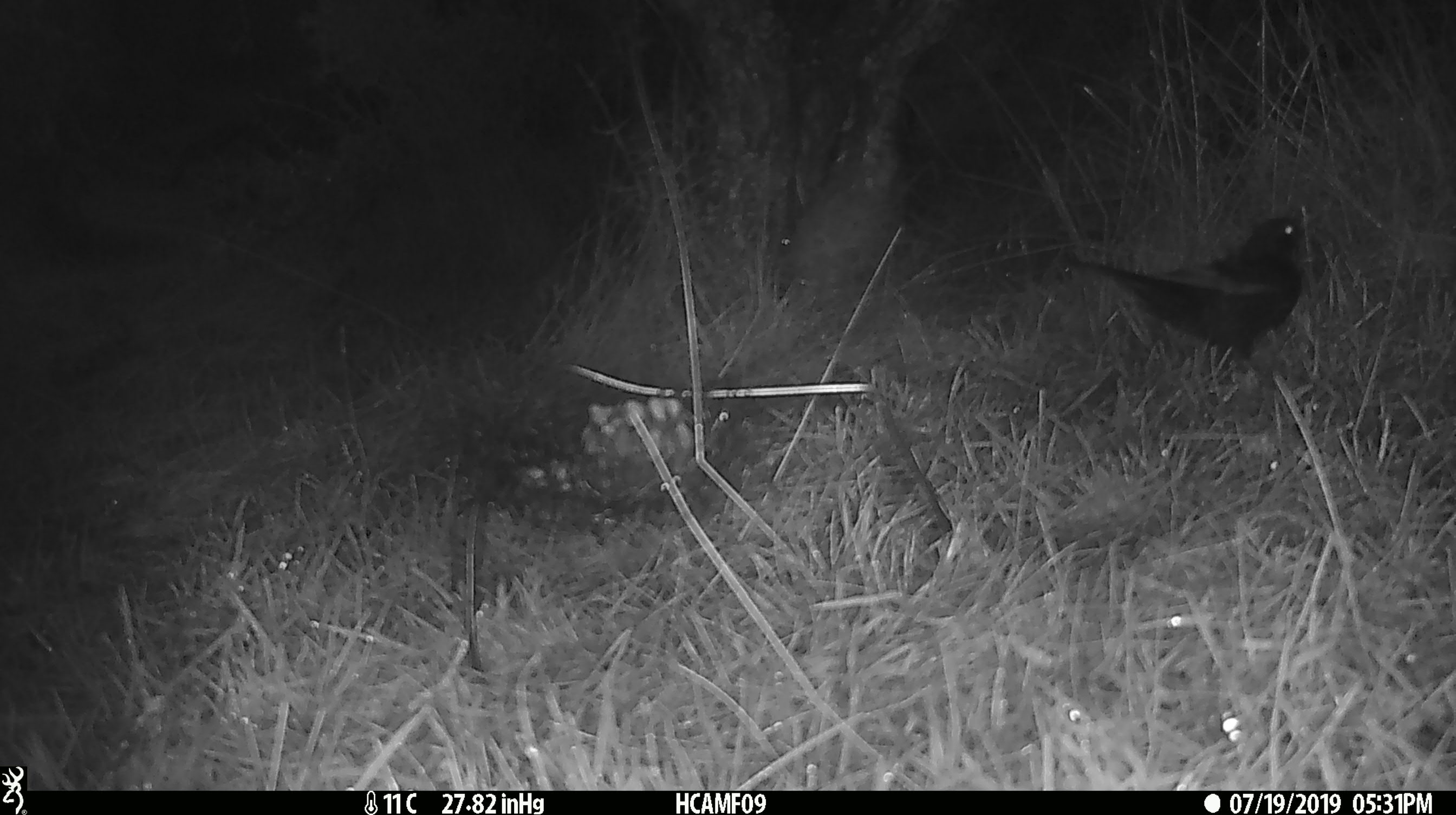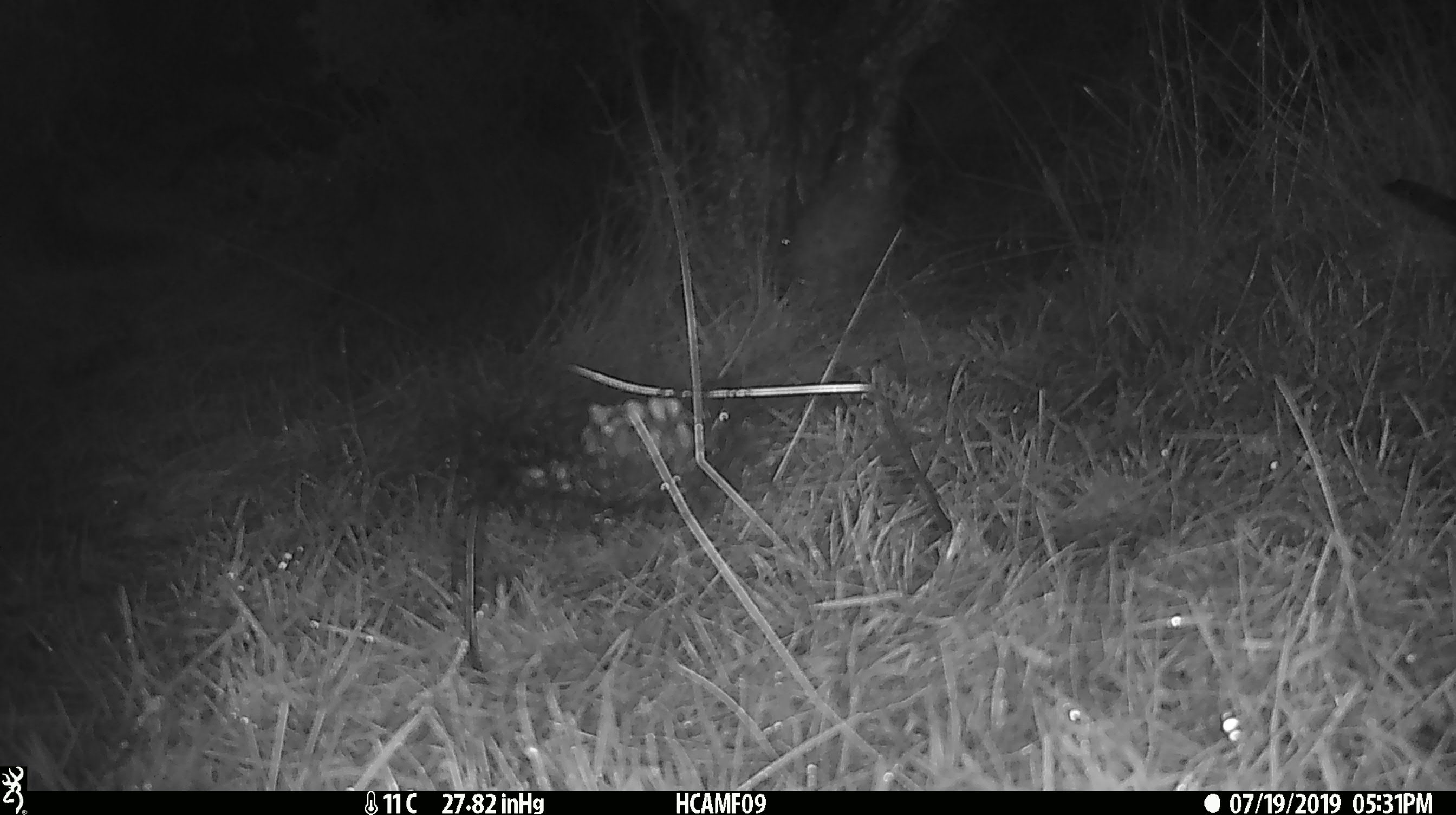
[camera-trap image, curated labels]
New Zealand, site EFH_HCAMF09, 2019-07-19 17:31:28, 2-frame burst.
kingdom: Animalia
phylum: Chordata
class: Aves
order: Passeriformes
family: Turdidae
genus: Turdus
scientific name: Turdus merula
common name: eurasian blackbird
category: blackbird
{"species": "blackbird (eurasian blackbird) (Turdus merula)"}